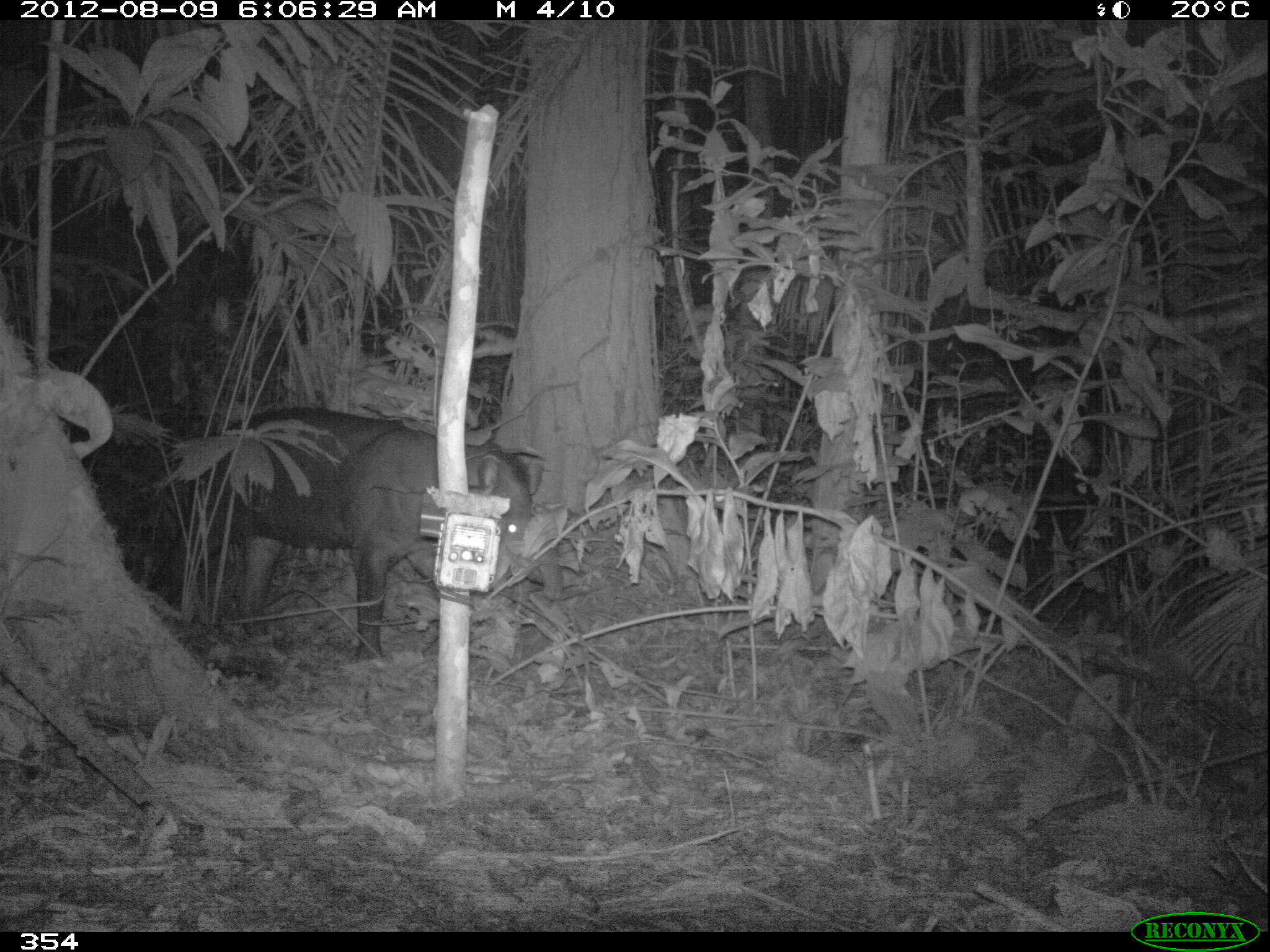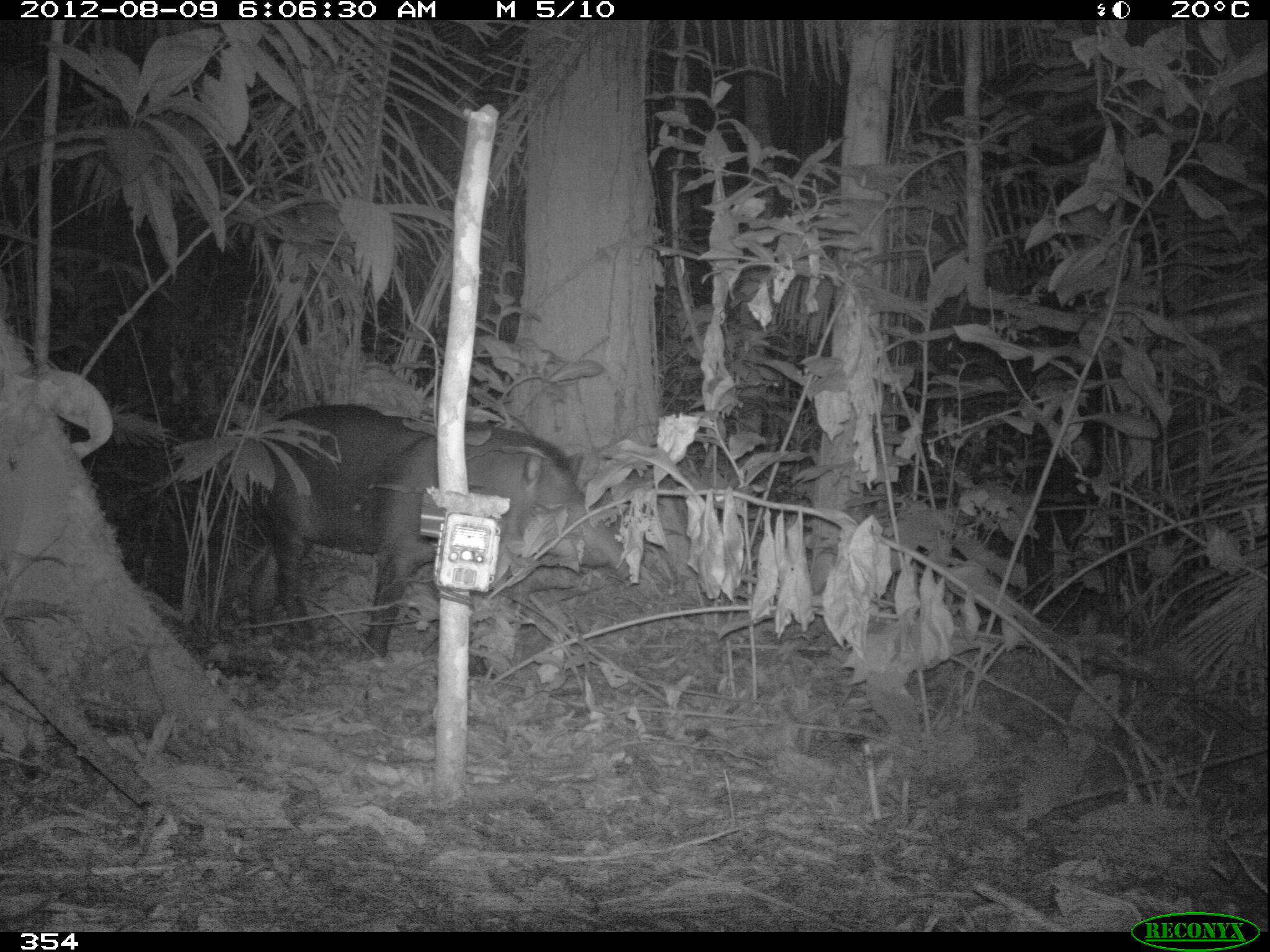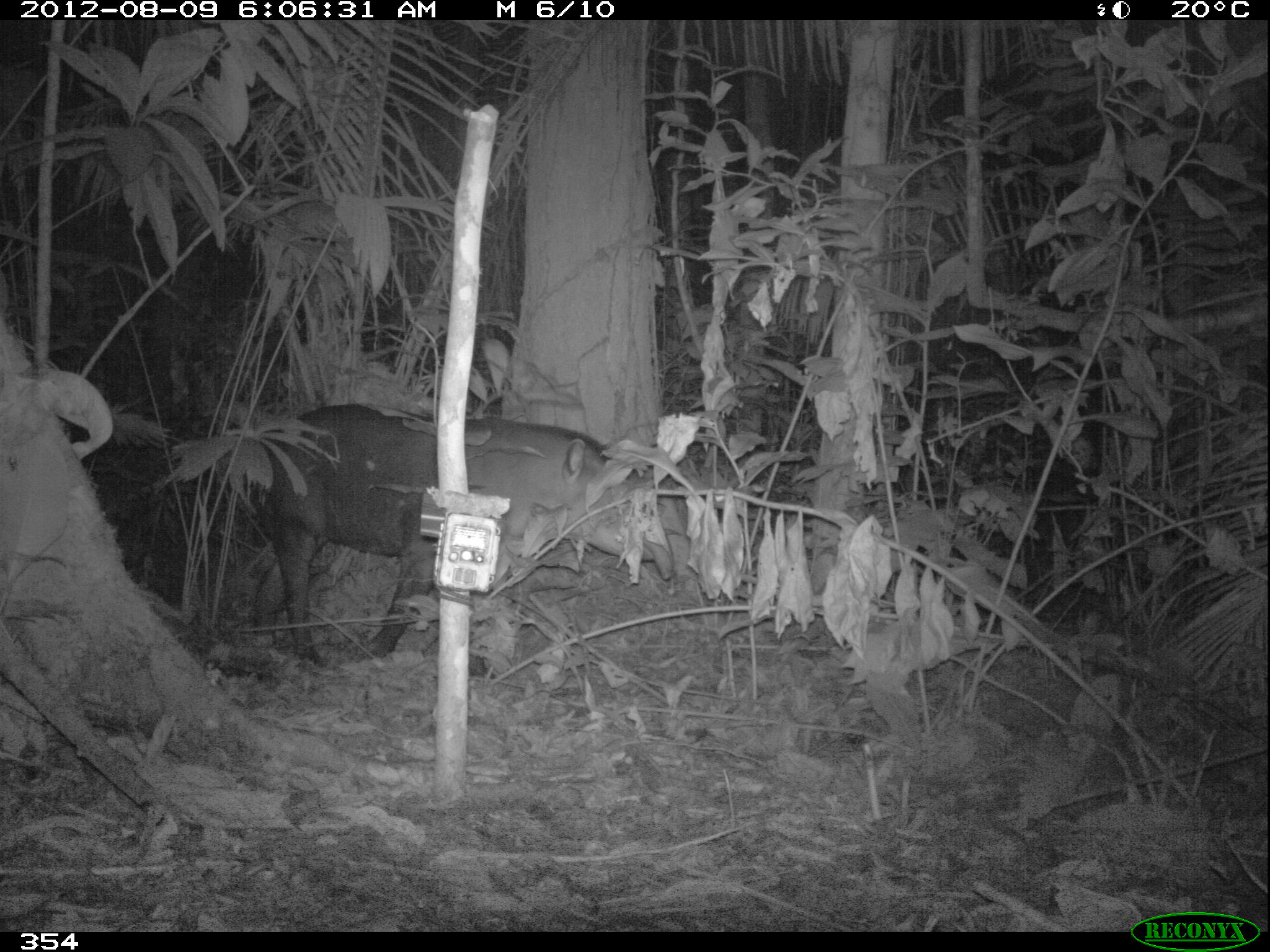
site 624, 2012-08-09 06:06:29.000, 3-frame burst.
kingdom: Animalia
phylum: Chordata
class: Mammalia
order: Perissodactyla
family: Tapiridae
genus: Tapirus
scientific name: Tapirus terrestris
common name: south american tapir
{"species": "Tapirus terrestris (south american tapir)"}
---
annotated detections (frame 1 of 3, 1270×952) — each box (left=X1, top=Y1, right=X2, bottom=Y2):
tapirus terrestris: (left=149, top=407, right=565, bottom=664)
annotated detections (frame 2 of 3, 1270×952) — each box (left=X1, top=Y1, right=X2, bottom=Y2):
tapirus terrestris: (left=235, top=403, right=636, bottom=661)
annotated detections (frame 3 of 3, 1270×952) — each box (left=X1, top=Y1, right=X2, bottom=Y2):
tapirus terrestris: (left=251, top=403, right=674, bottom=674)